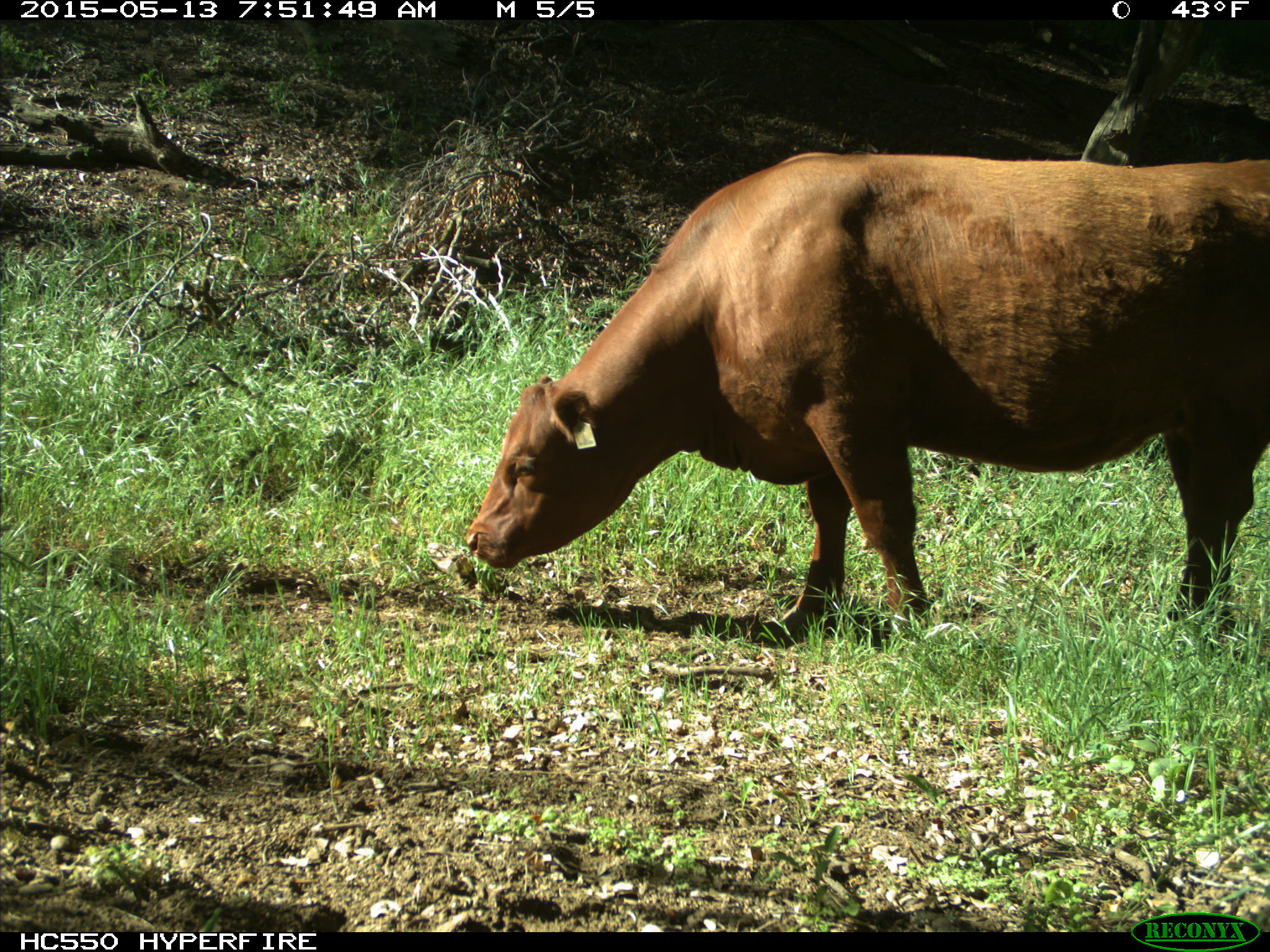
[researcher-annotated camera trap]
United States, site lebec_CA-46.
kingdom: Animalia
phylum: Chordata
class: Mammalia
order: Artiodactyla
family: Bovidae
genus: Bos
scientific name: Bos taurus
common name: domestic cow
Bos taurus (domestic cow).